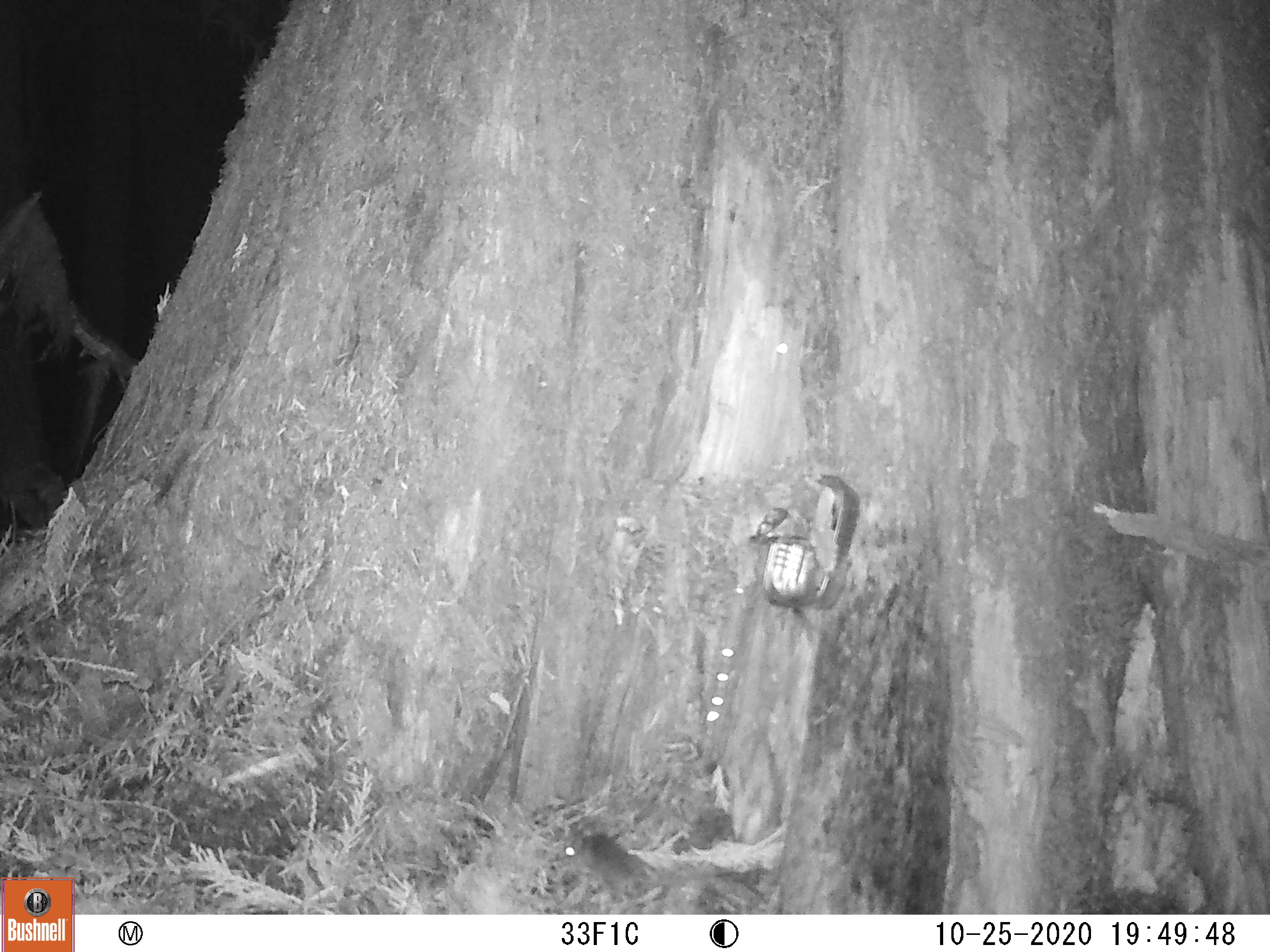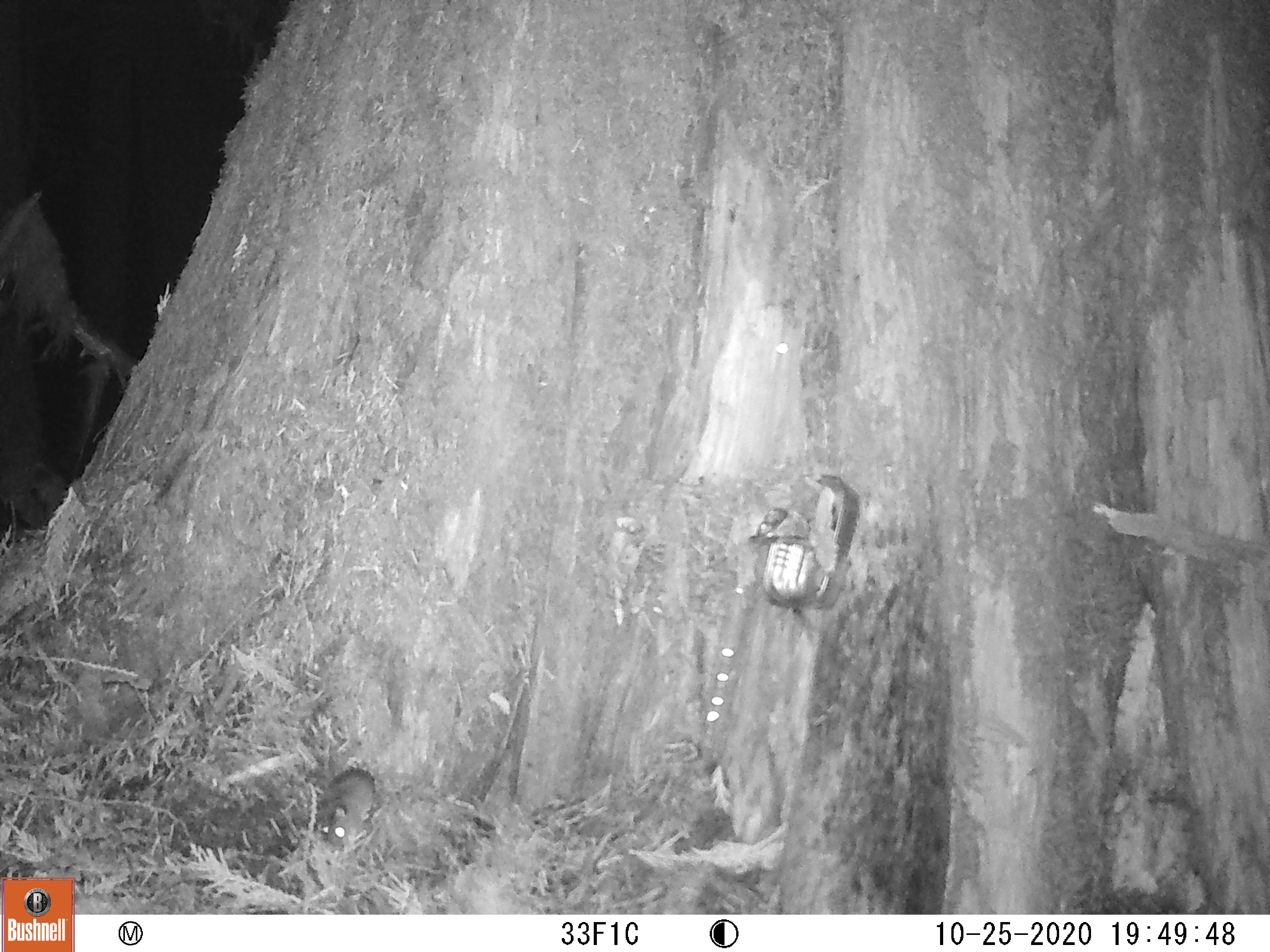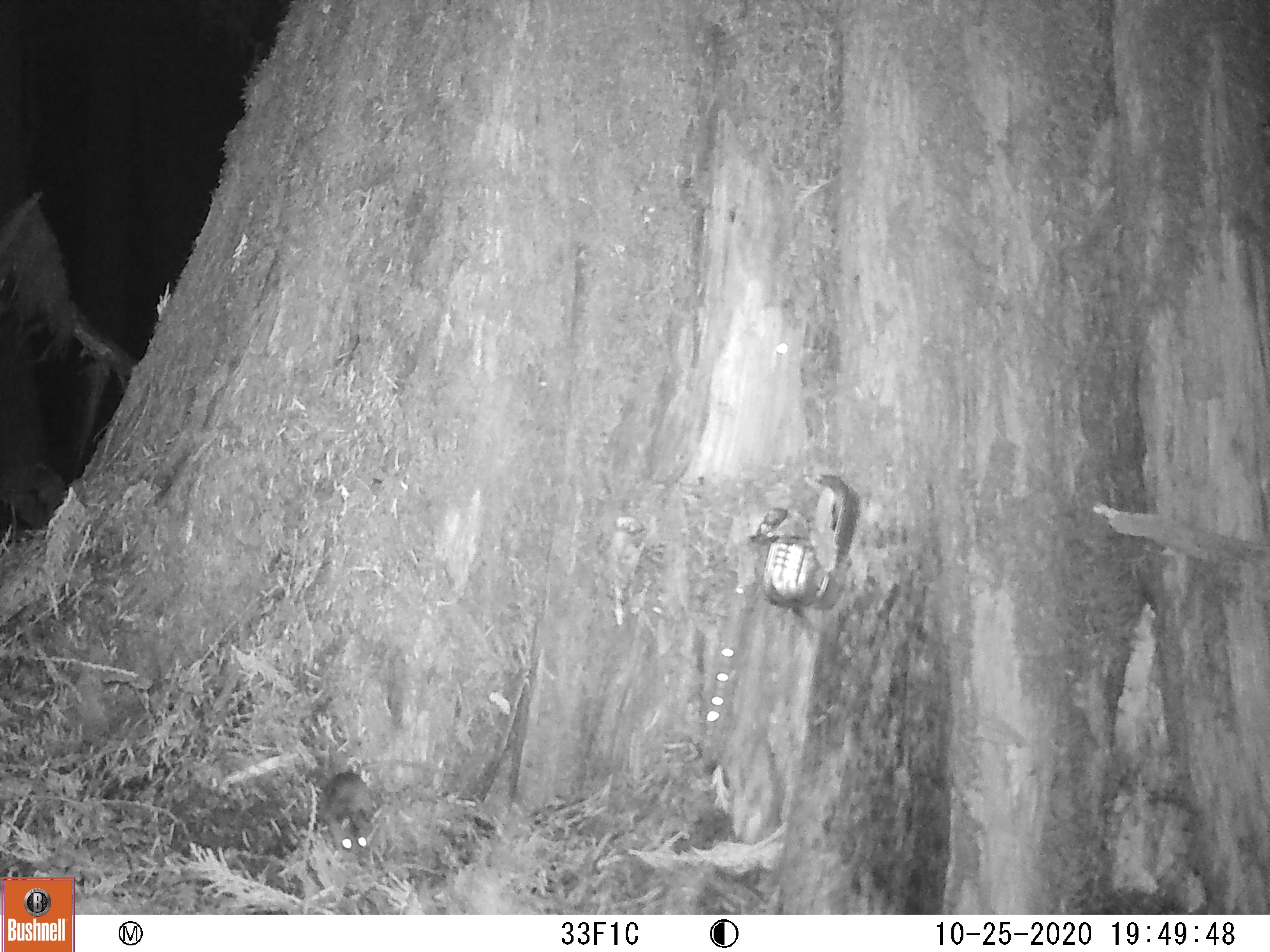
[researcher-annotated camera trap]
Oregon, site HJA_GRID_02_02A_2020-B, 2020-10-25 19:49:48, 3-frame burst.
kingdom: Animalia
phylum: Chordata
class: Mammalia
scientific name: Mammalia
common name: small mammal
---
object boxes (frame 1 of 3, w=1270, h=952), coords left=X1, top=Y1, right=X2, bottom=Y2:
small mammal: left=546, top=799, right=751, bottom=906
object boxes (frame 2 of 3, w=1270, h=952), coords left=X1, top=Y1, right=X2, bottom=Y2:
small mammal: left=301, top=750, right=397, bottom=872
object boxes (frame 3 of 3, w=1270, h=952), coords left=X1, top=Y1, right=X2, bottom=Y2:
small mammal: left=303, top=728, right=473, bottom=876